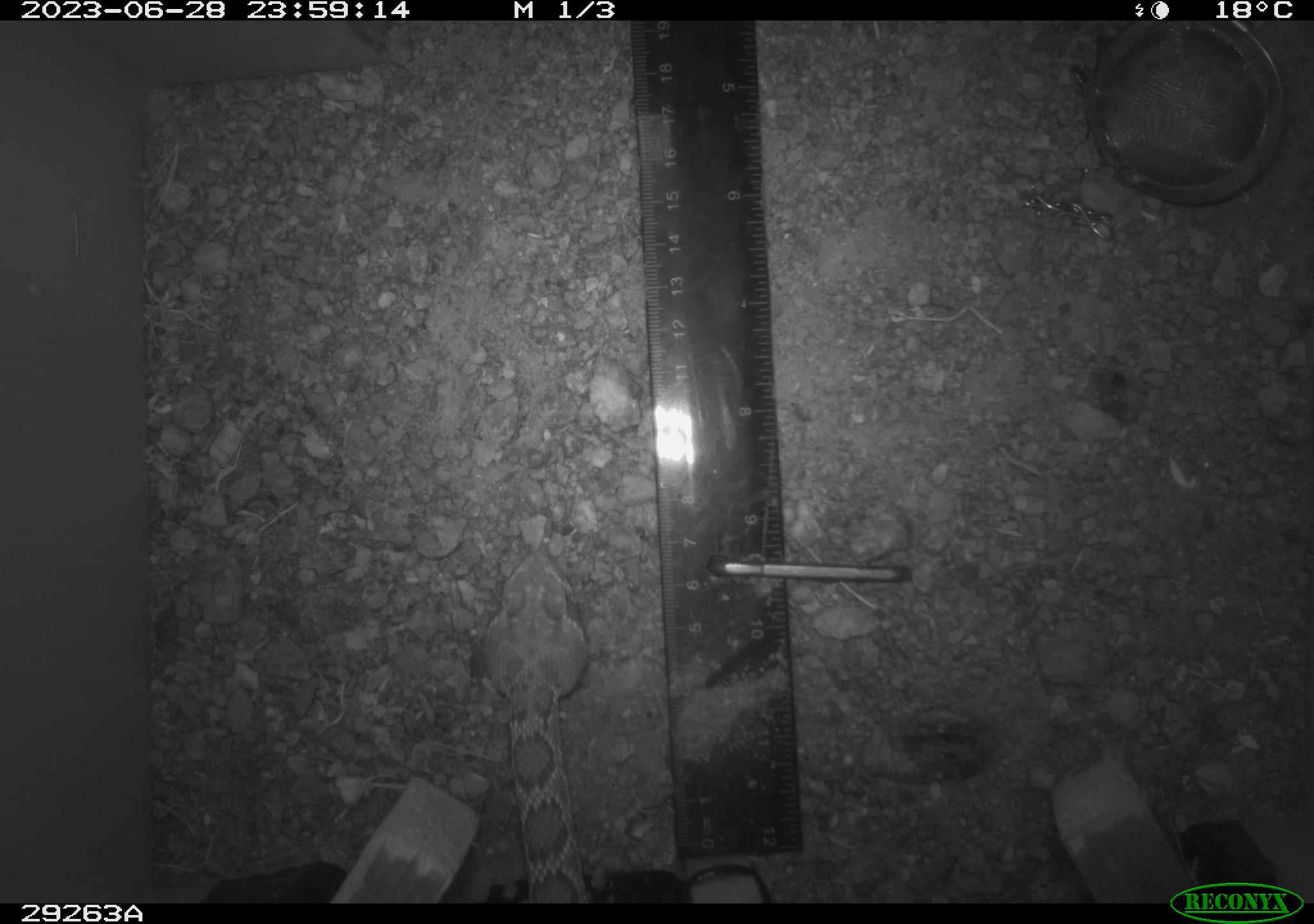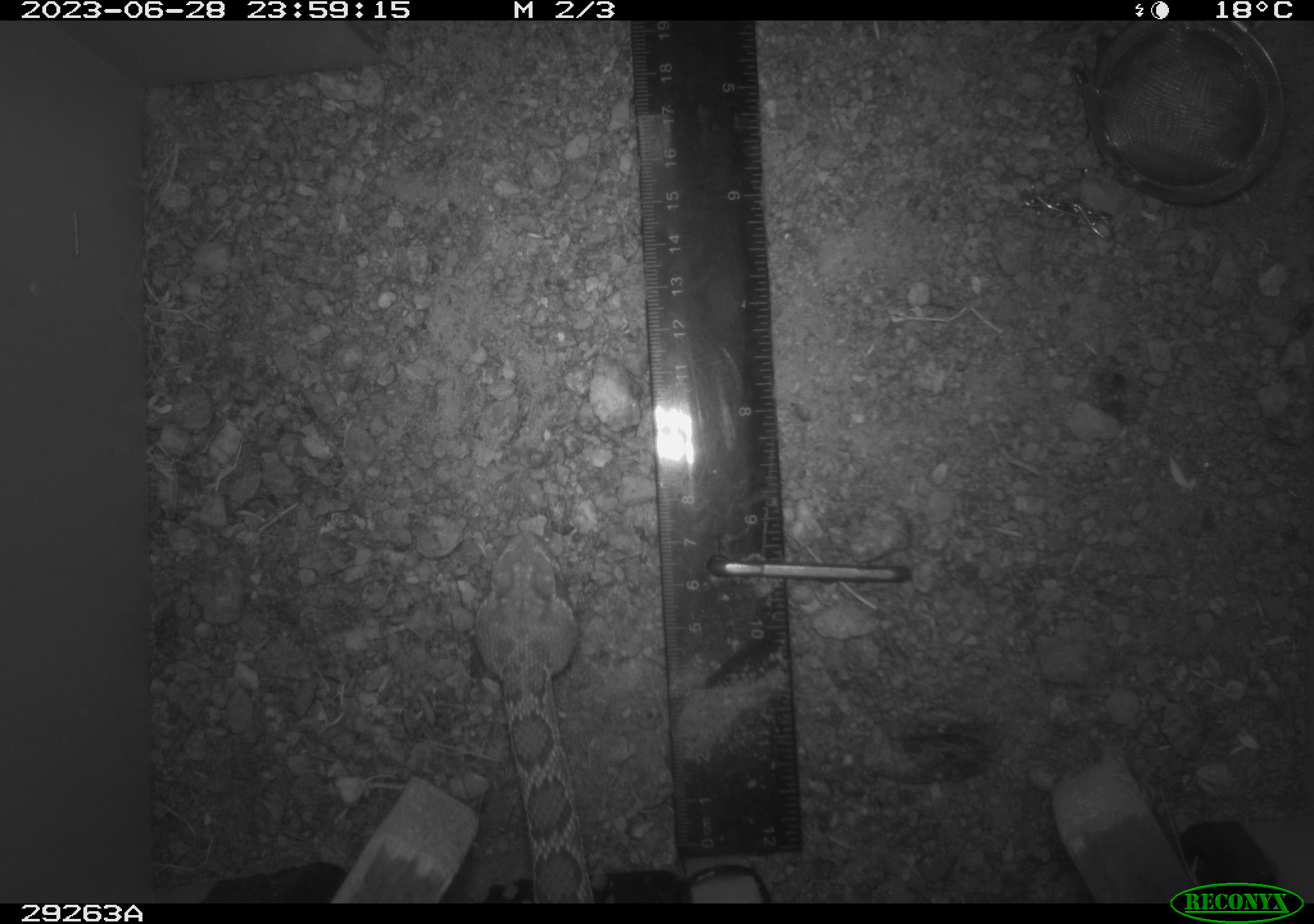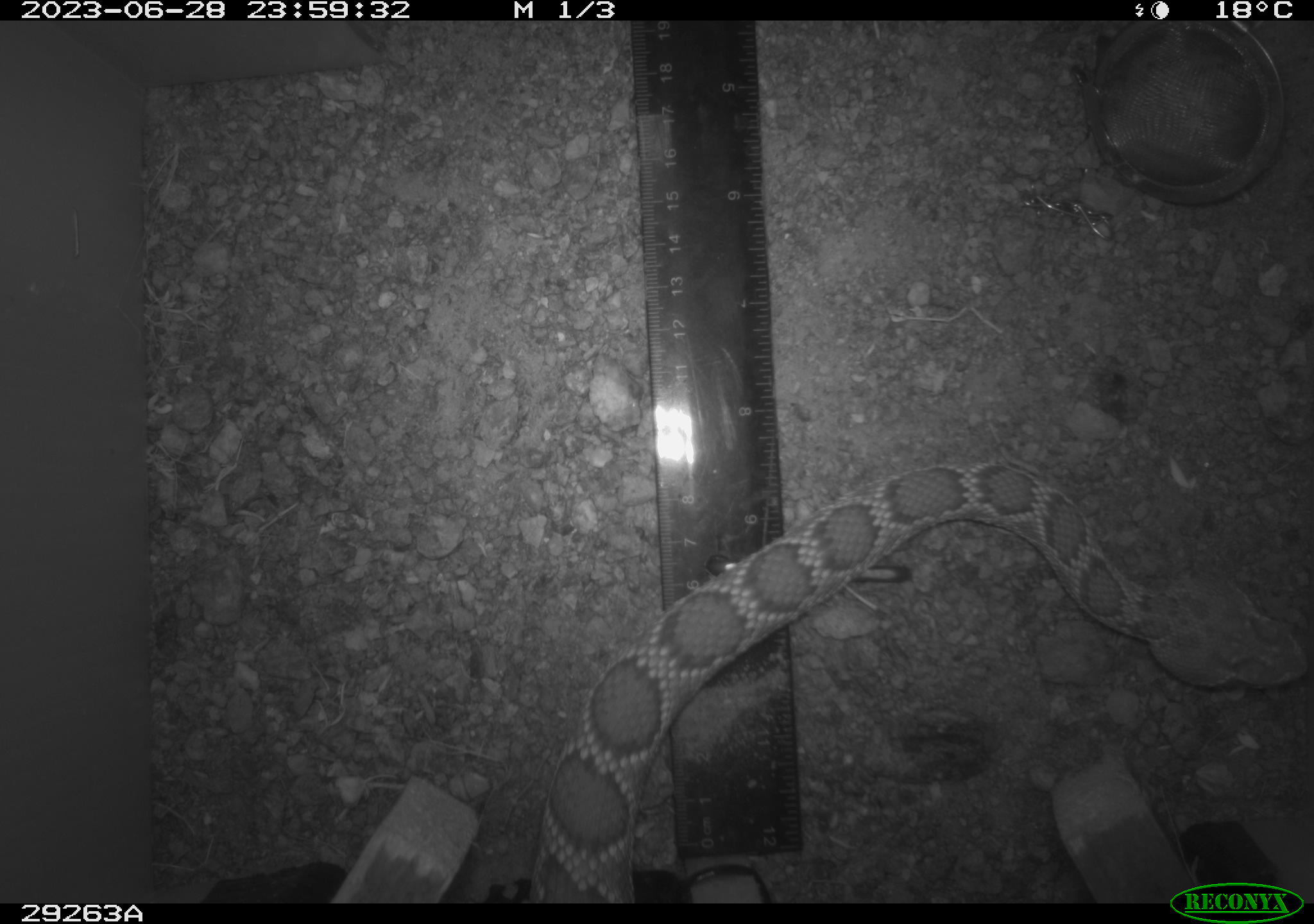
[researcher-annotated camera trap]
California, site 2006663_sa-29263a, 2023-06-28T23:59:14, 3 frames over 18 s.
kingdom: Animalia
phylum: Chordata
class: Reptilia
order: Squamata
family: Viperidae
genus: Crotalus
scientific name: Crotalus scutulatus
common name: mojave rattlesnake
Mojave rattlesnake (Crotalus scutulatus).